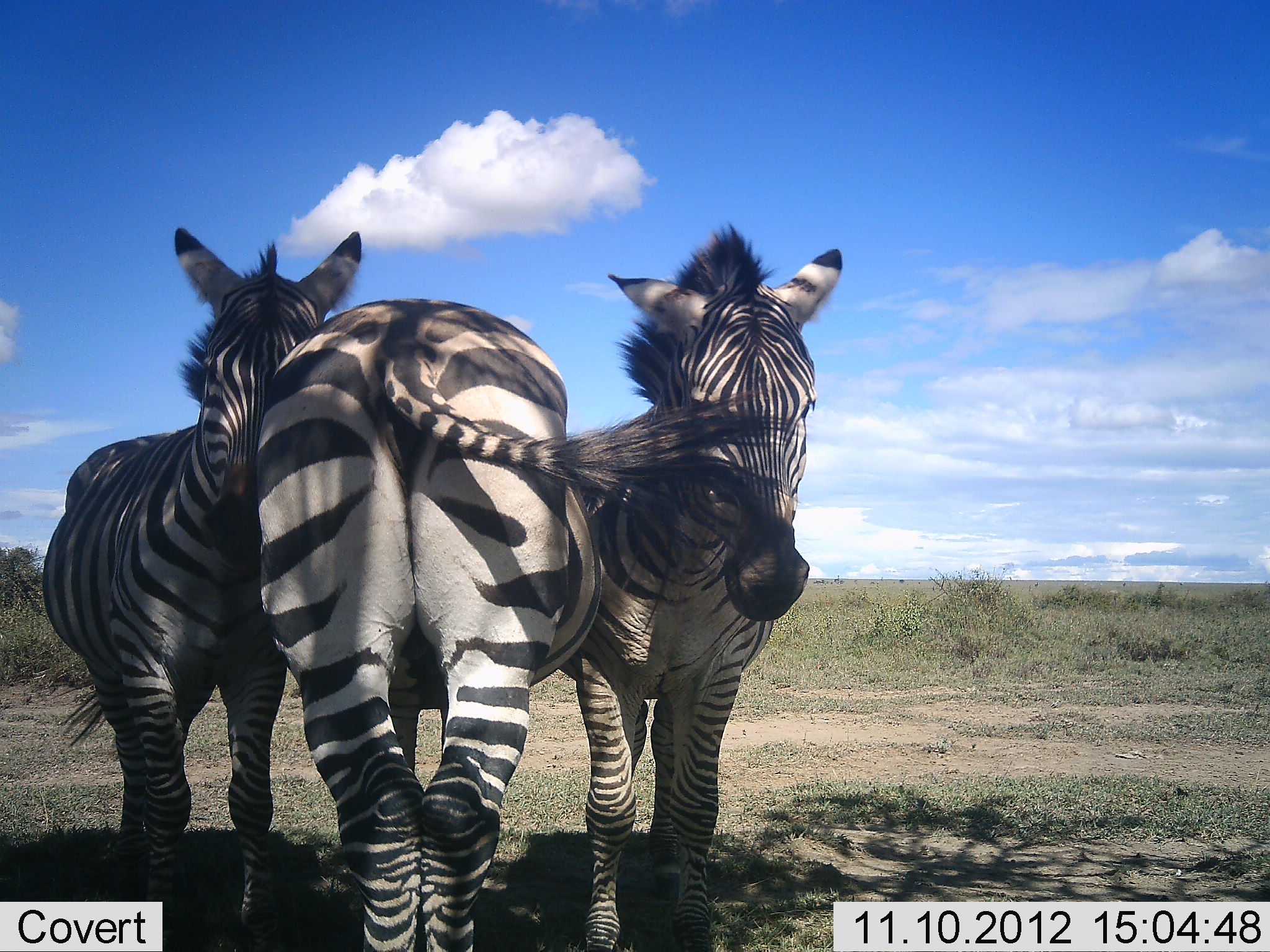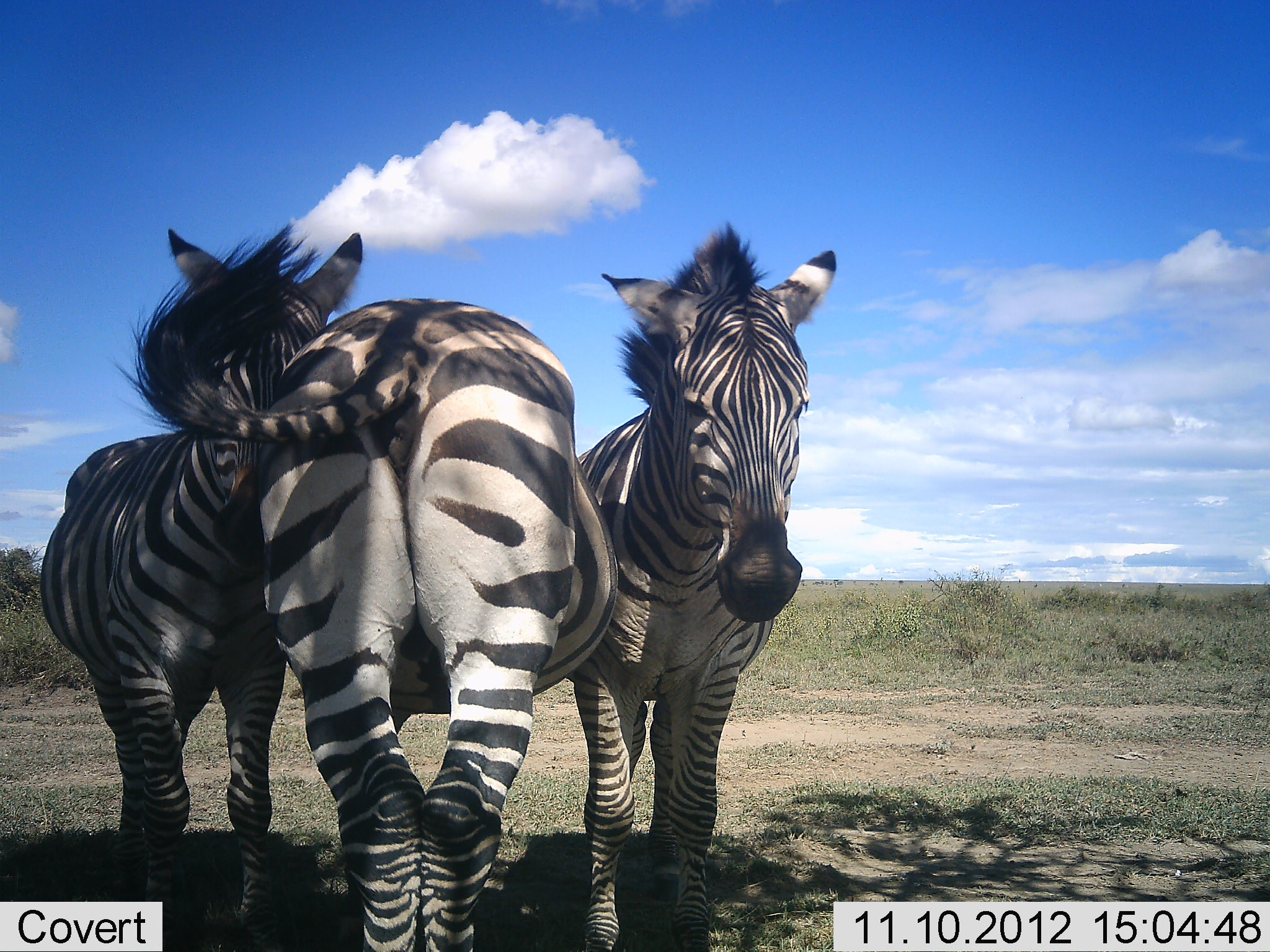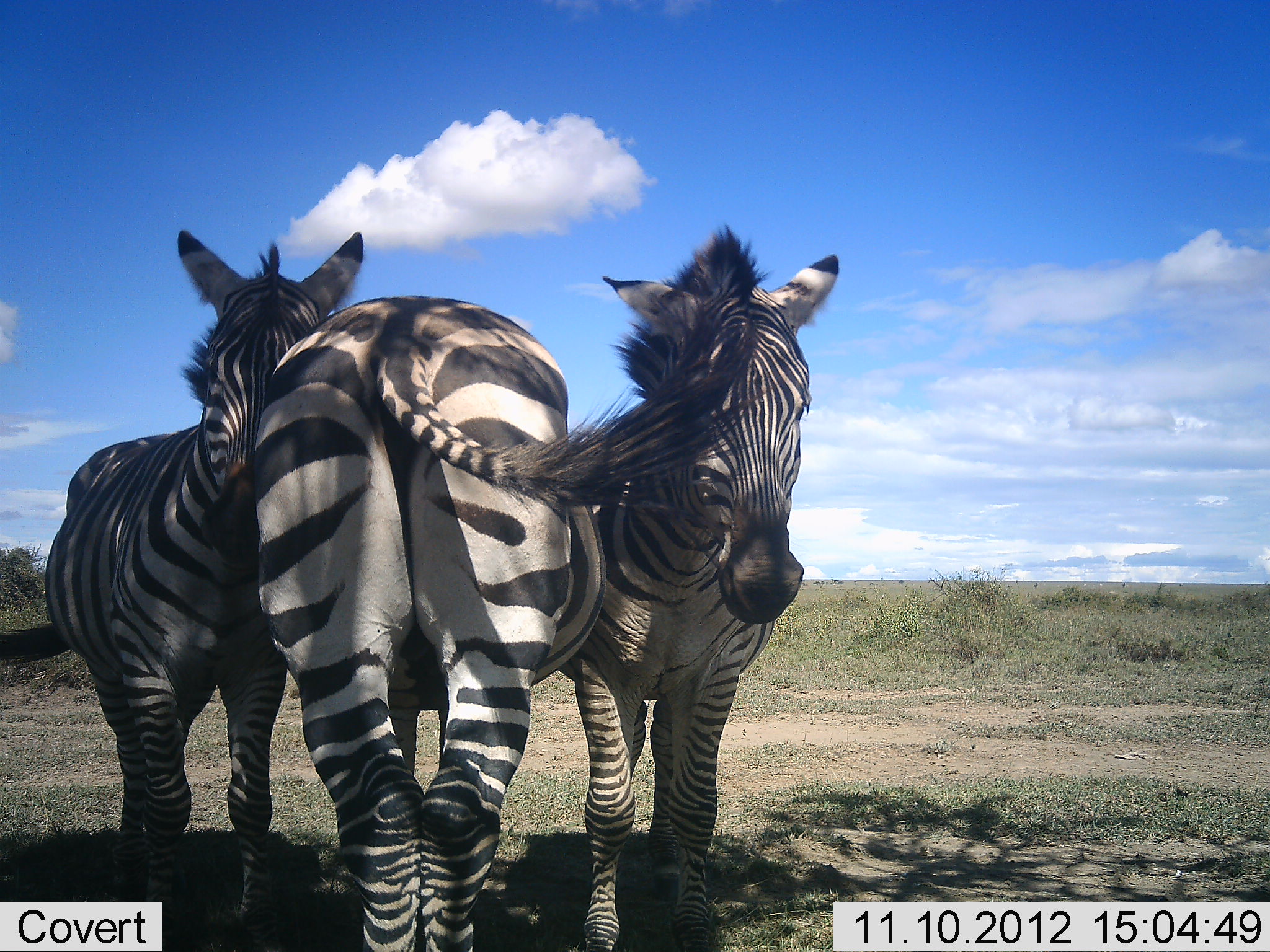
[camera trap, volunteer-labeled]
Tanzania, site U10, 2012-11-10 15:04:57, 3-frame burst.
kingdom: Animalia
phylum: Chordata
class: Mammalia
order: Perissodactyla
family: Equidae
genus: Equus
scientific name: Equus quagga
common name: plains zebra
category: zebra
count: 3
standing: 90%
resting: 0%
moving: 0%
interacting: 30%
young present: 0%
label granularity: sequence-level